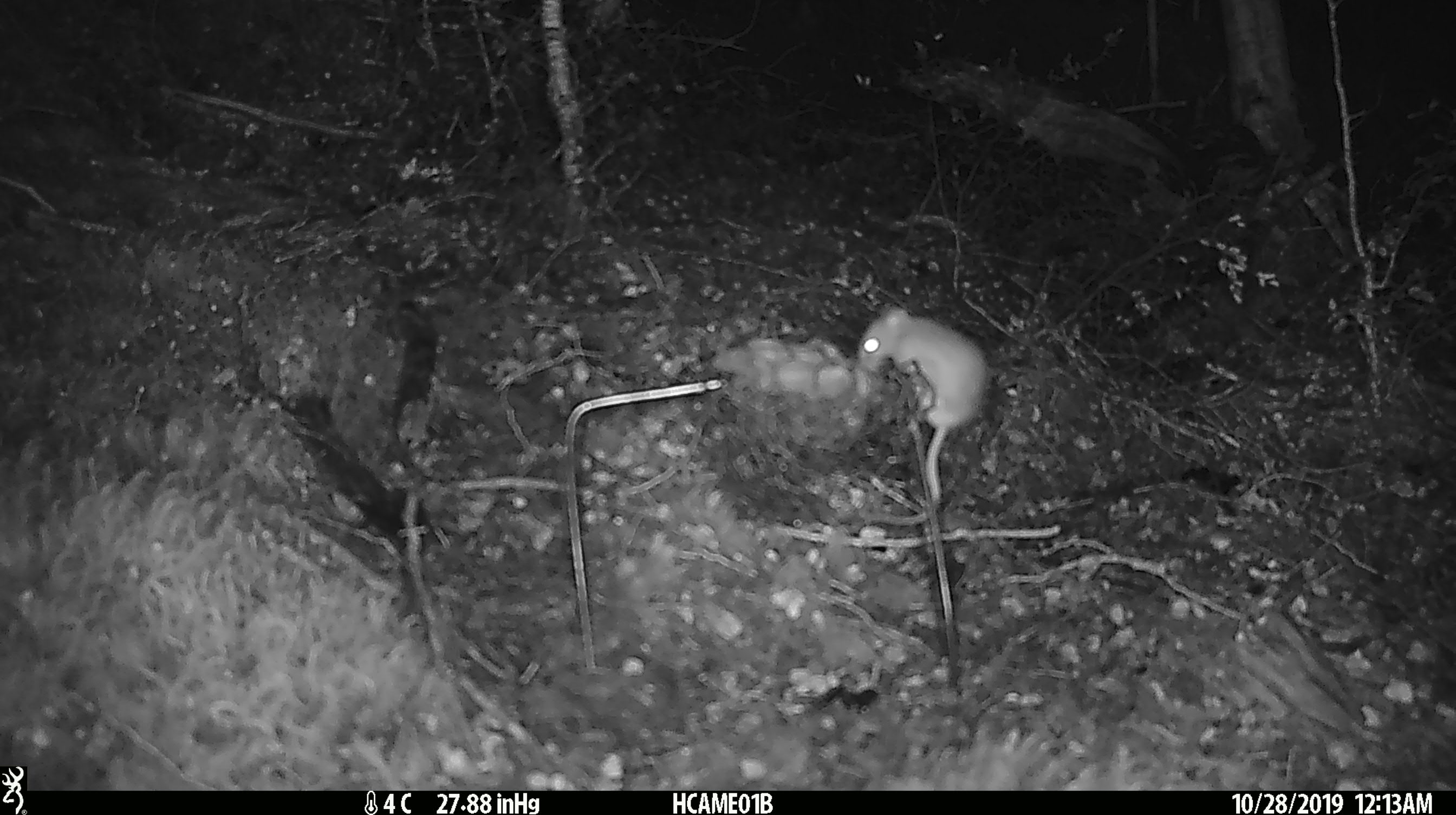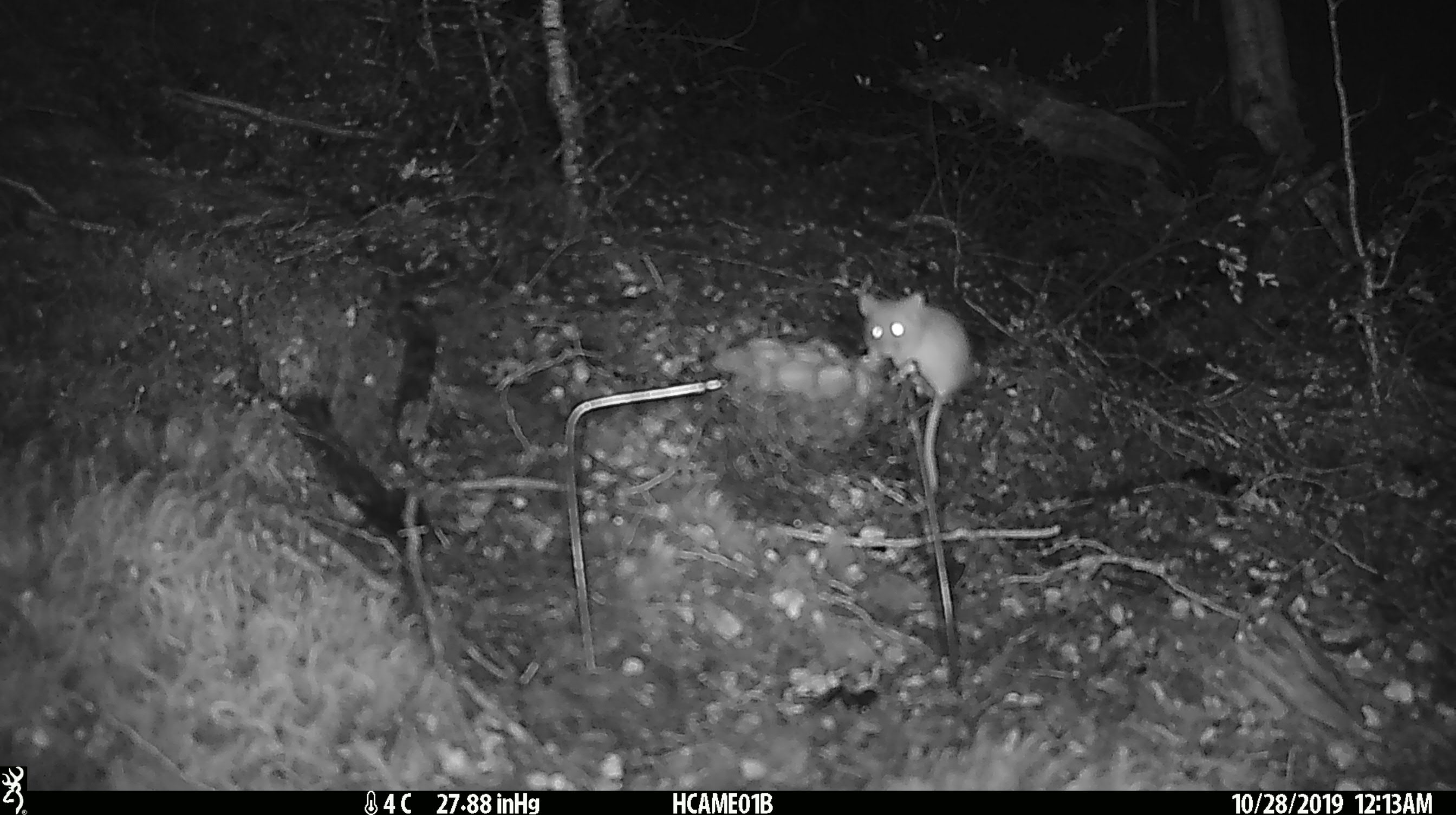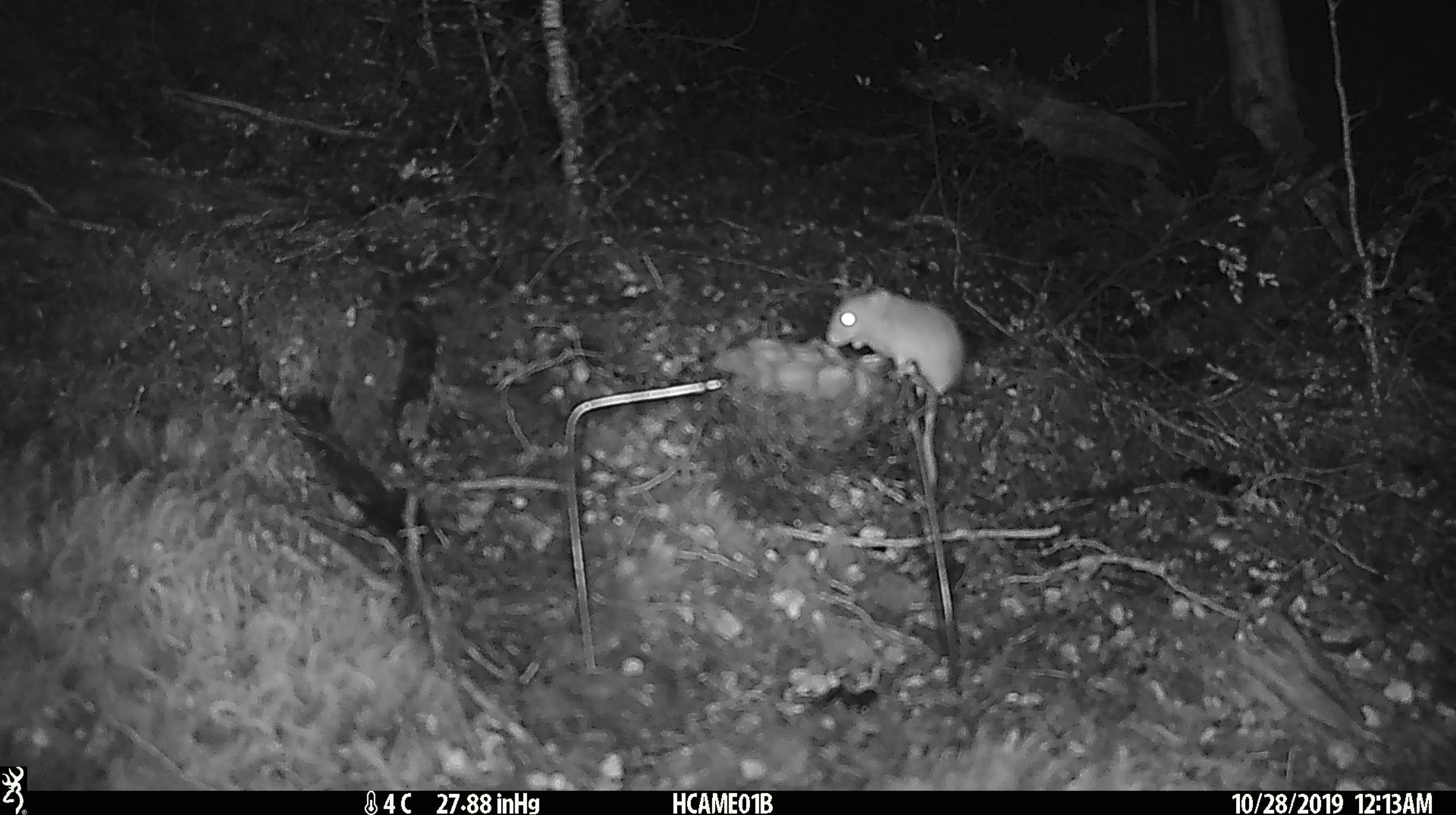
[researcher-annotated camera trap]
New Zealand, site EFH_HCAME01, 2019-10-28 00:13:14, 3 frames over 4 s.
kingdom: Animalia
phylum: Chordata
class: Mammalia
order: Rodentia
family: Muridae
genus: Mus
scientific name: Mus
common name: mouse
Mouse (Mus).